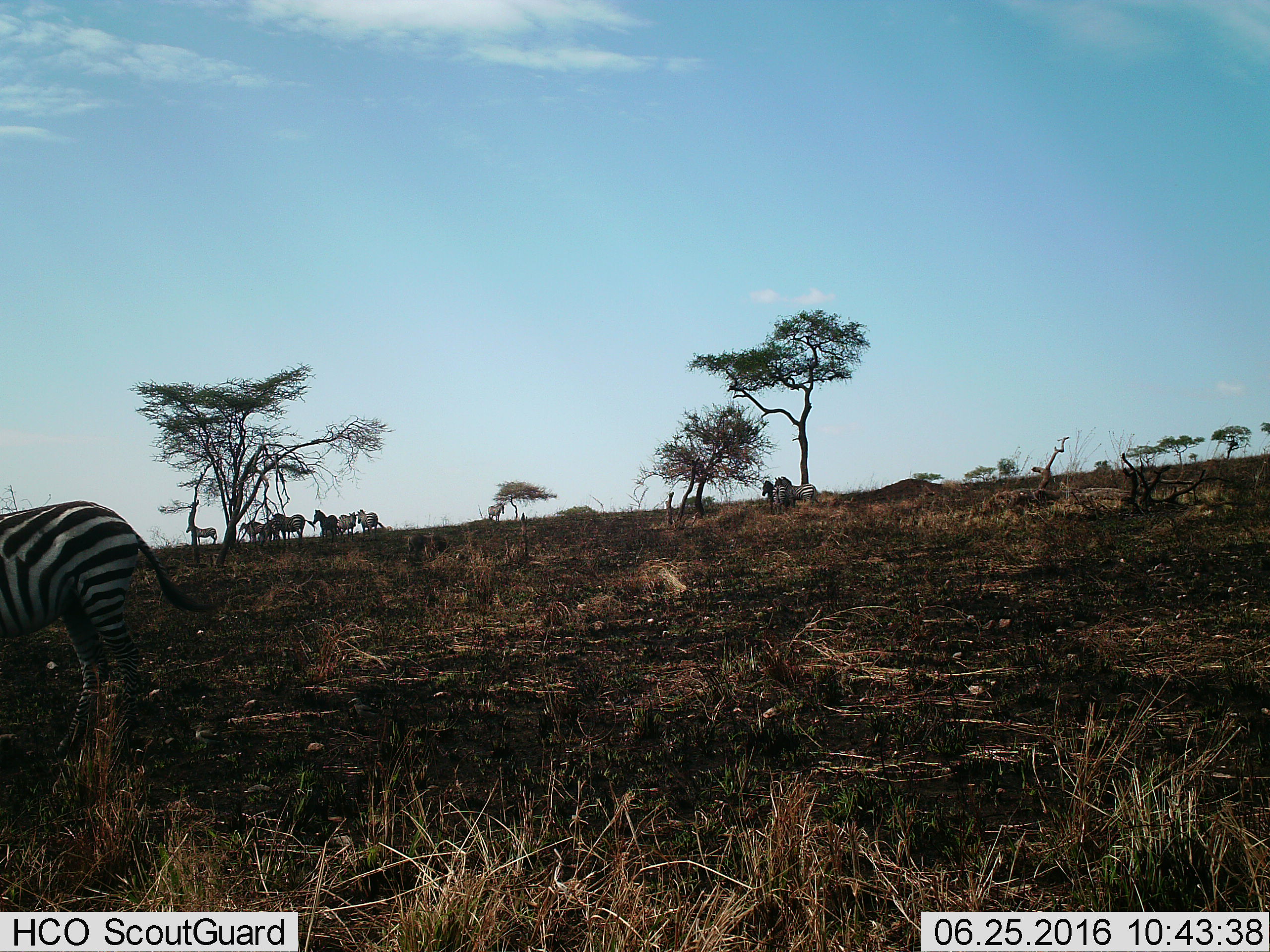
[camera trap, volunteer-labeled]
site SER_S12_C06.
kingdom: Animalia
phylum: Chordata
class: Mammalia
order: Perissodactyla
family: Equidae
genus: Equus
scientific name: Equus quagga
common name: plains zebra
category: zebraplains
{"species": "zebraplains (plains zebra) (Equus quagga)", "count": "9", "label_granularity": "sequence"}